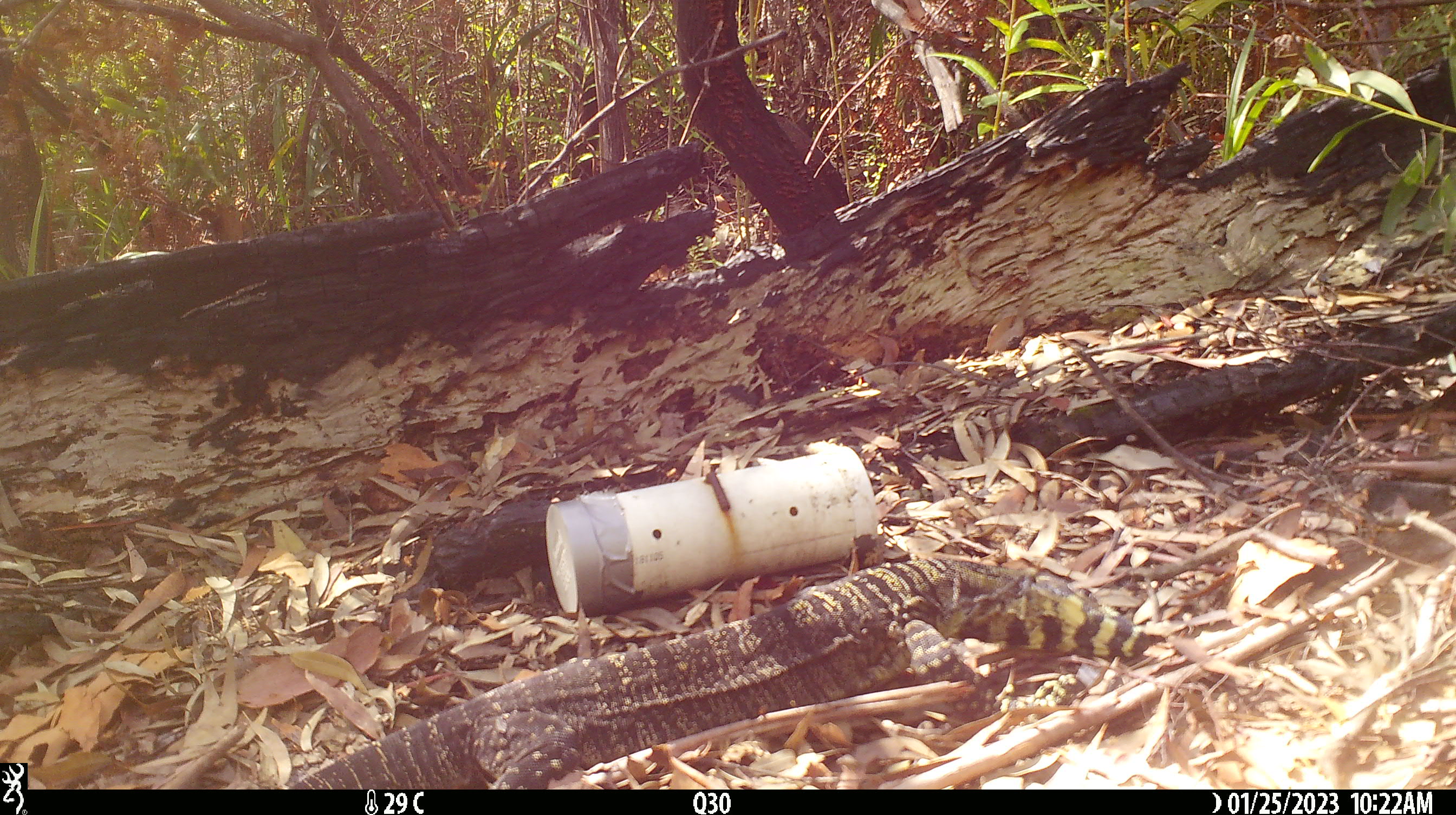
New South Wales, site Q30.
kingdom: Animalia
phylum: Chordata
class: Reptilia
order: Squamata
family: Varanidae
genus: Varanus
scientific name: Varanus varius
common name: lace monitor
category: goanna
Goanna (lace monitor) (Varanus varius).